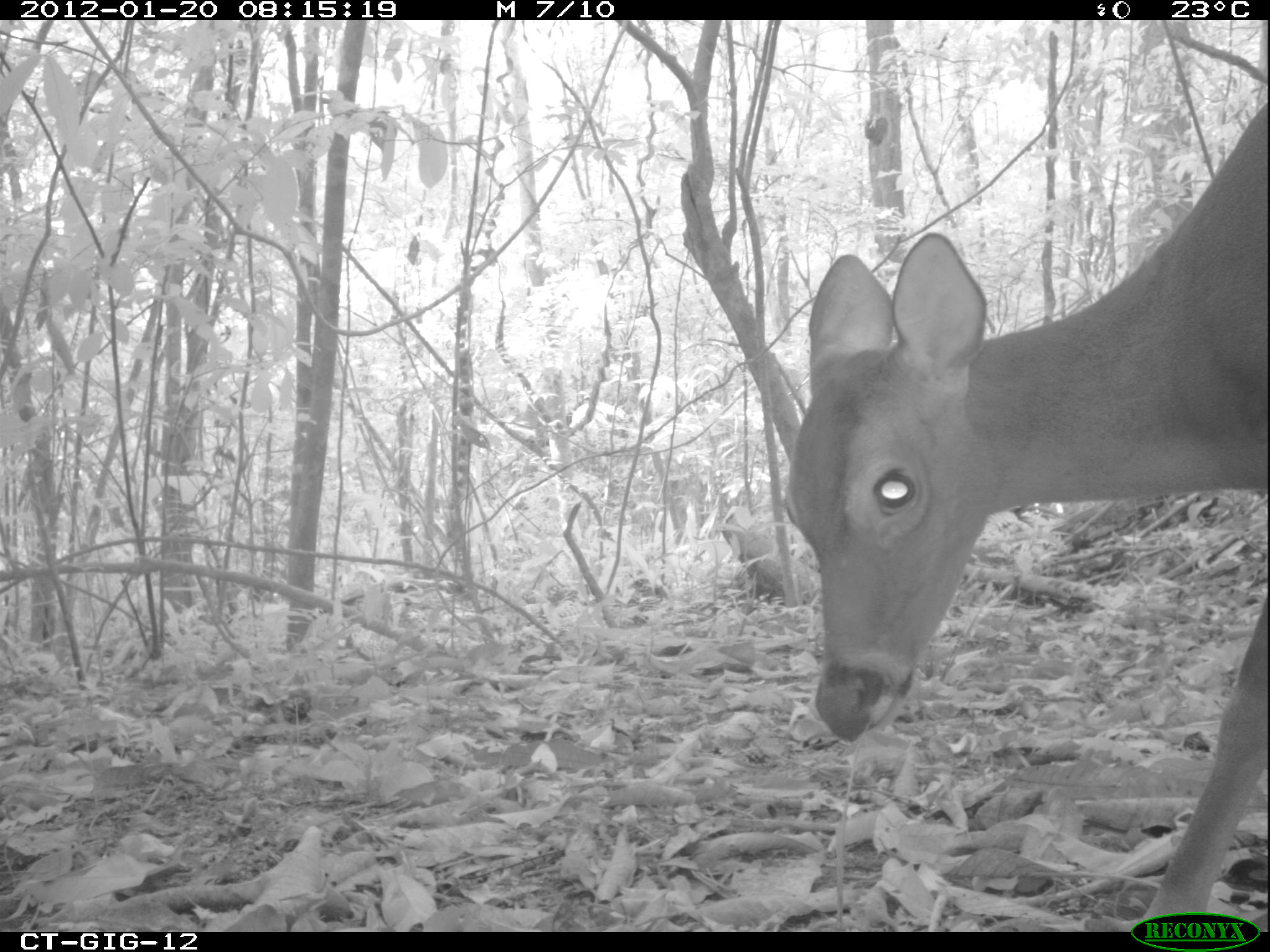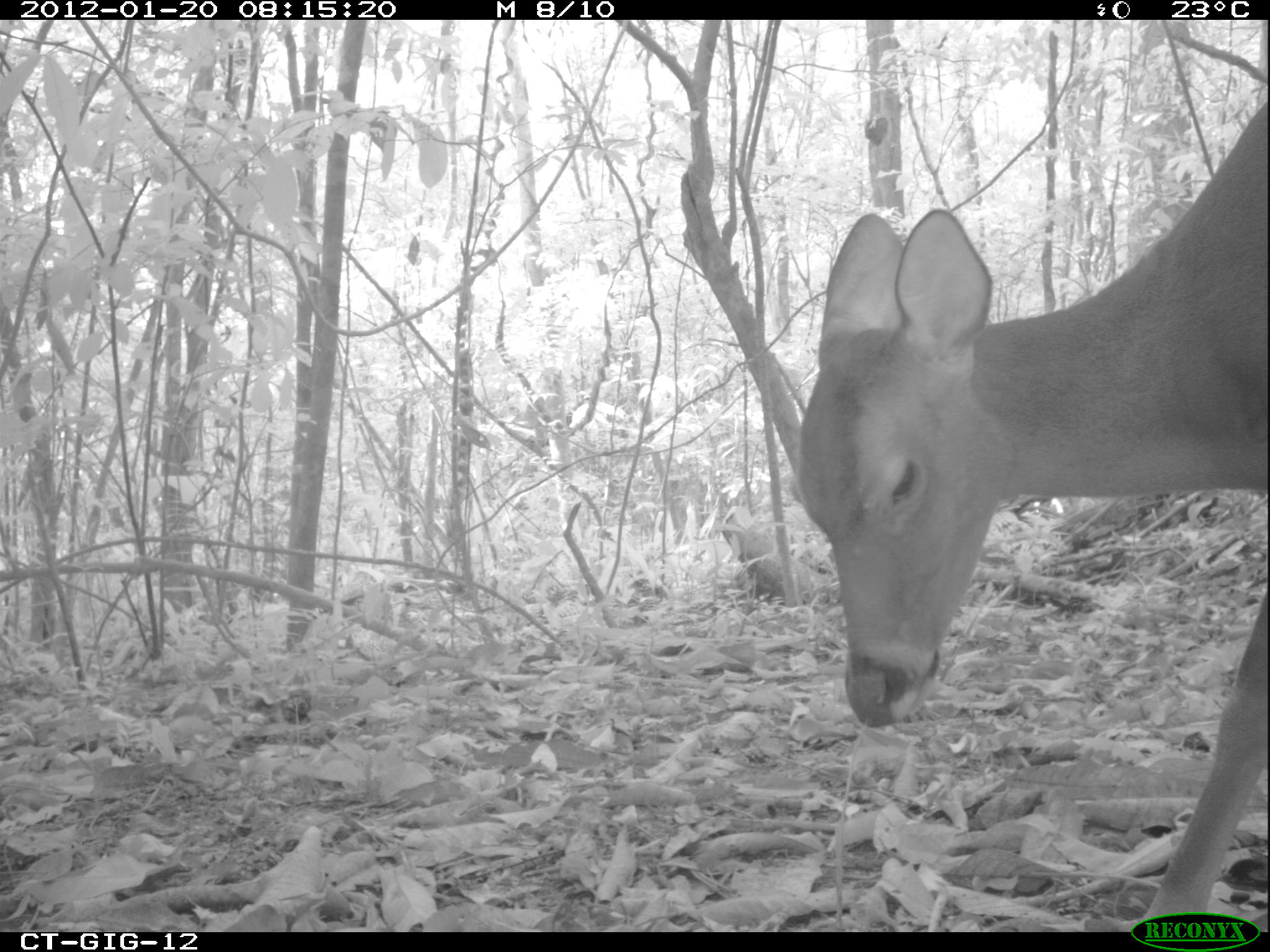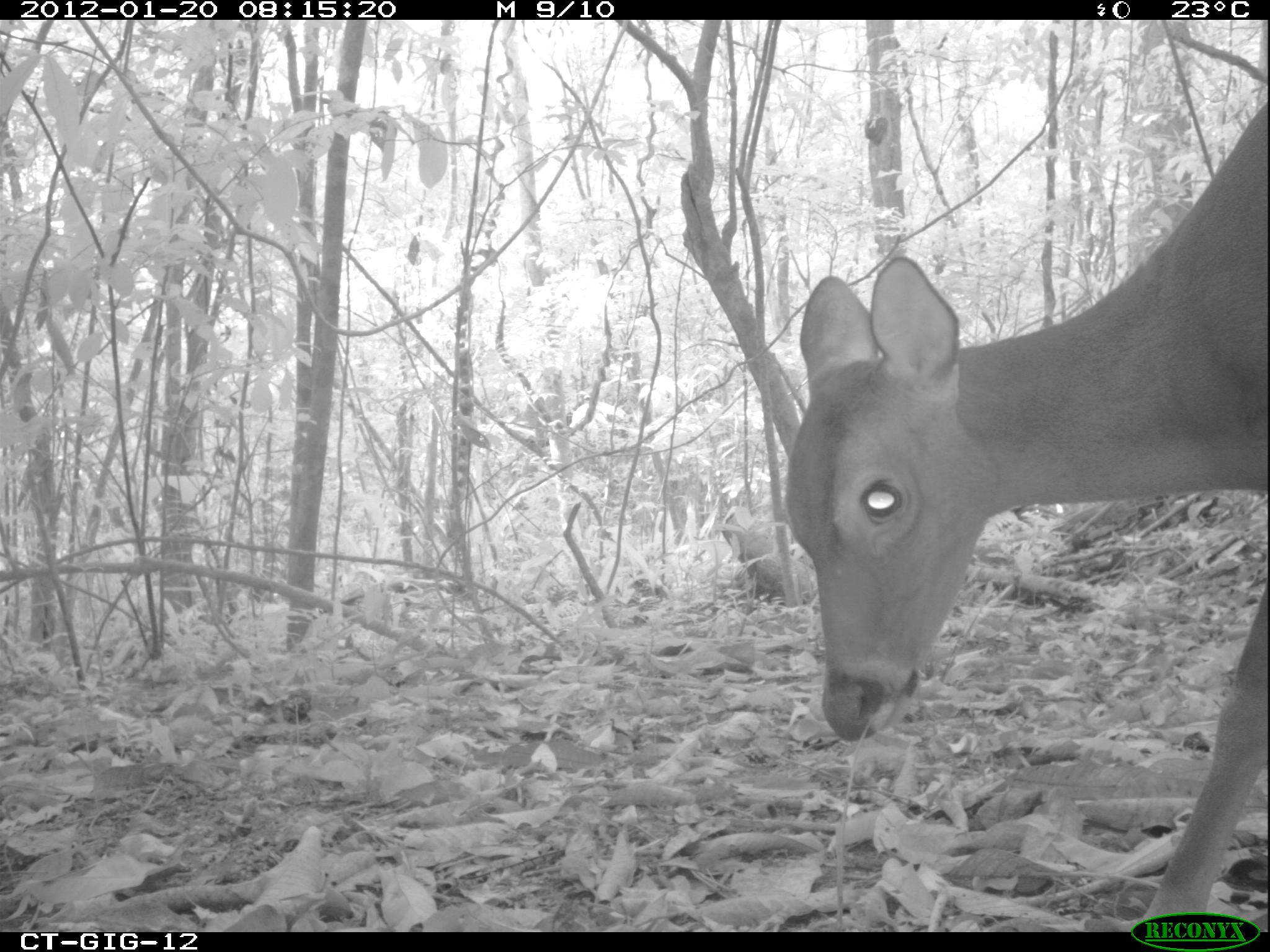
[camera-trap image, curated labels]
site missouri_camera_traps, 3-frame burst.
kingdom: Animalia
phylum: Chordata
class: Mammalia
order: Artiodactyla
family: Cervidae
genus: Odocoileus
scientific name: Odocoileus virginianus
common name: white-tailed deer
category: white tailed deer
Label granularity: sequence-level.